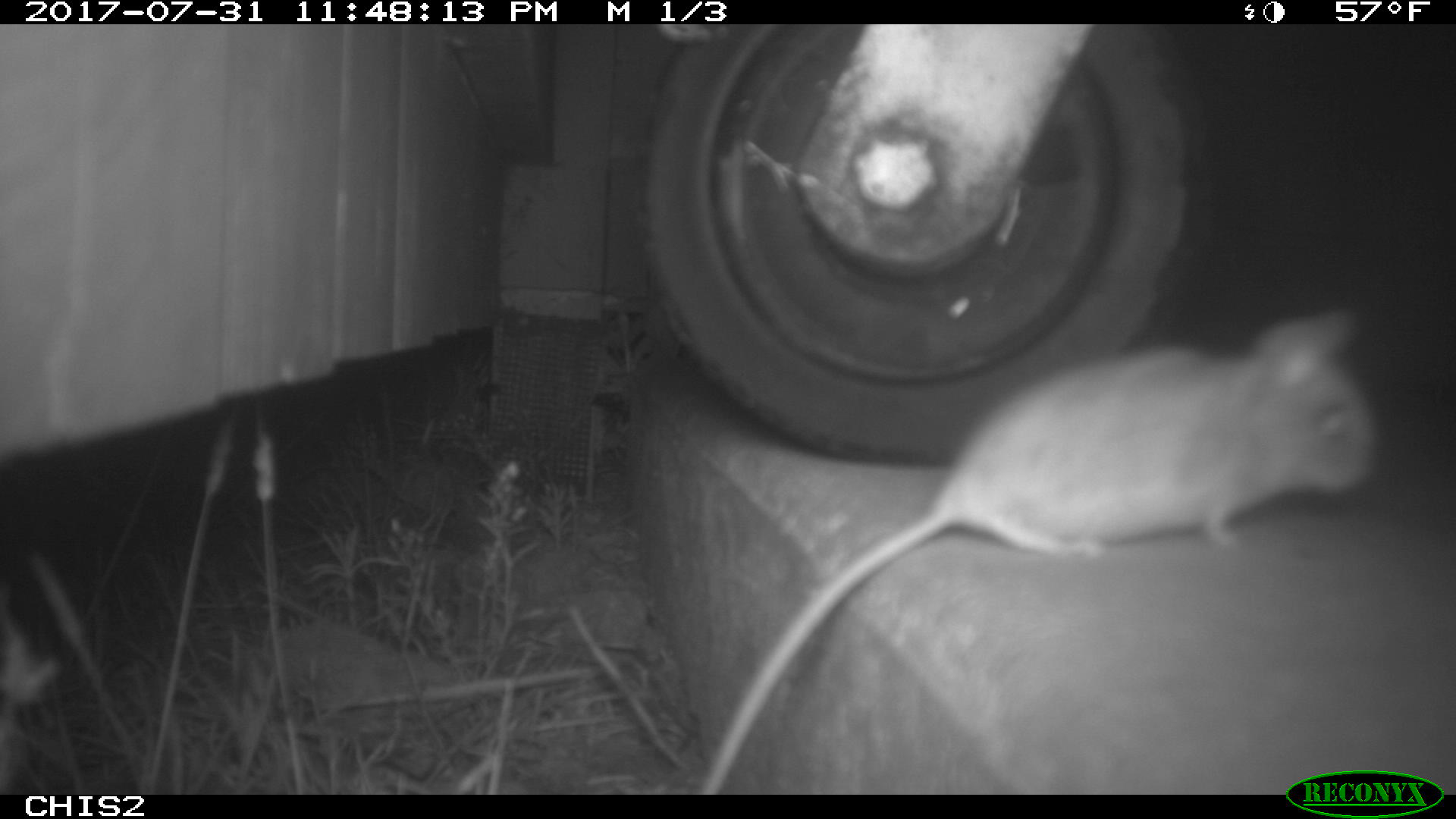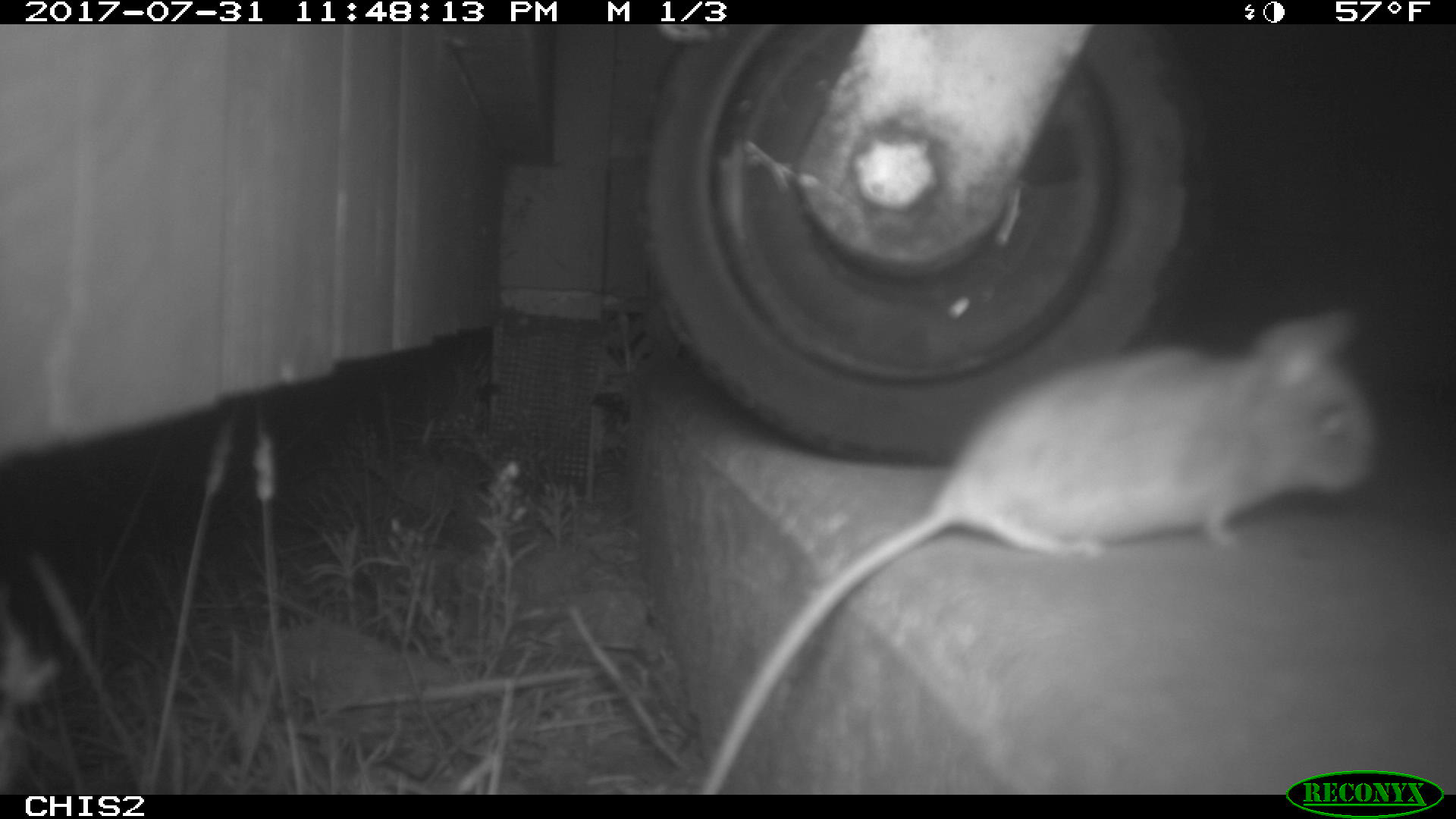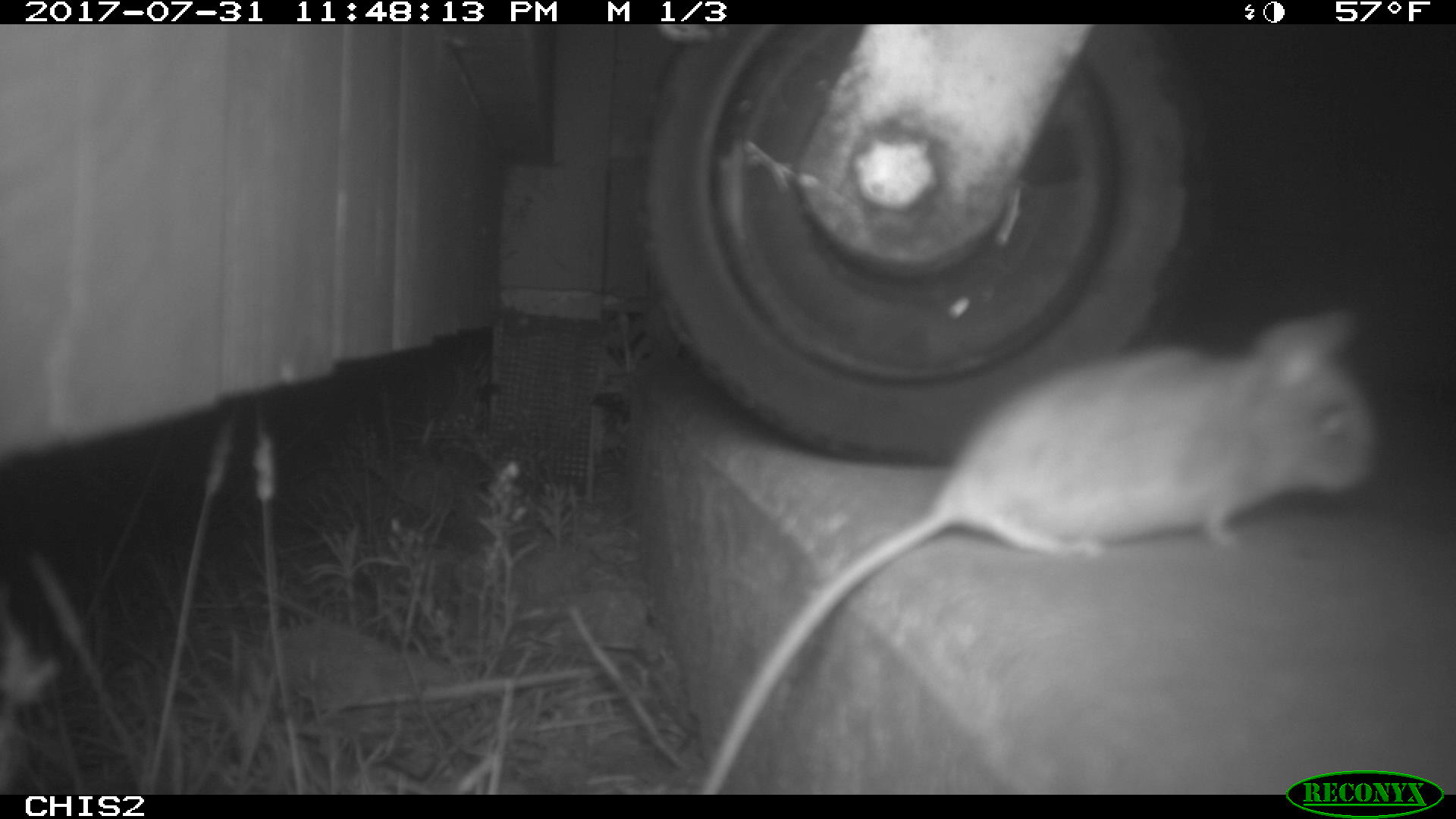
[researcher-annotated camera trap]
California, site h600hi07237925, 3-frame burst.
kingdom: Animalia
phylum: Chordata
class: Mammalia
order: Rodentia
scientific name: Rodentia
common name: rodent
Rodent (Rodentia).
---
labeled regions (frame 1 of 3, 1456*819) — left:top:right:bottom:
rodent: 695:304:1389:794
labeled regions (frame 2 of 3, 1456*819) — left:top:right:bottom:
rodent: 697:309:1384:793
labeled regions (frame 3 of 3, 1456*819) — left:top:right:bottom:
rodent: 696:303:1387:795